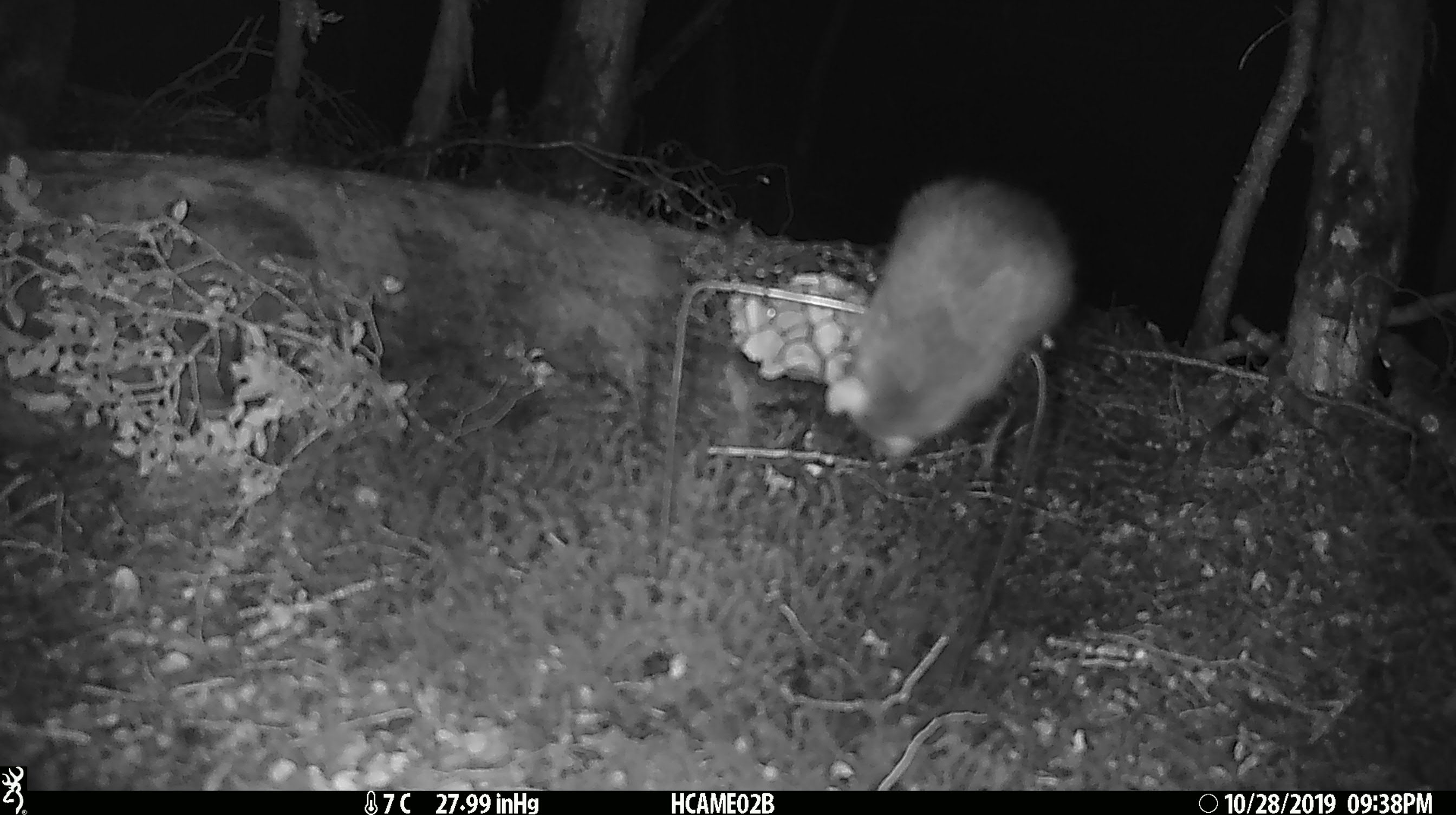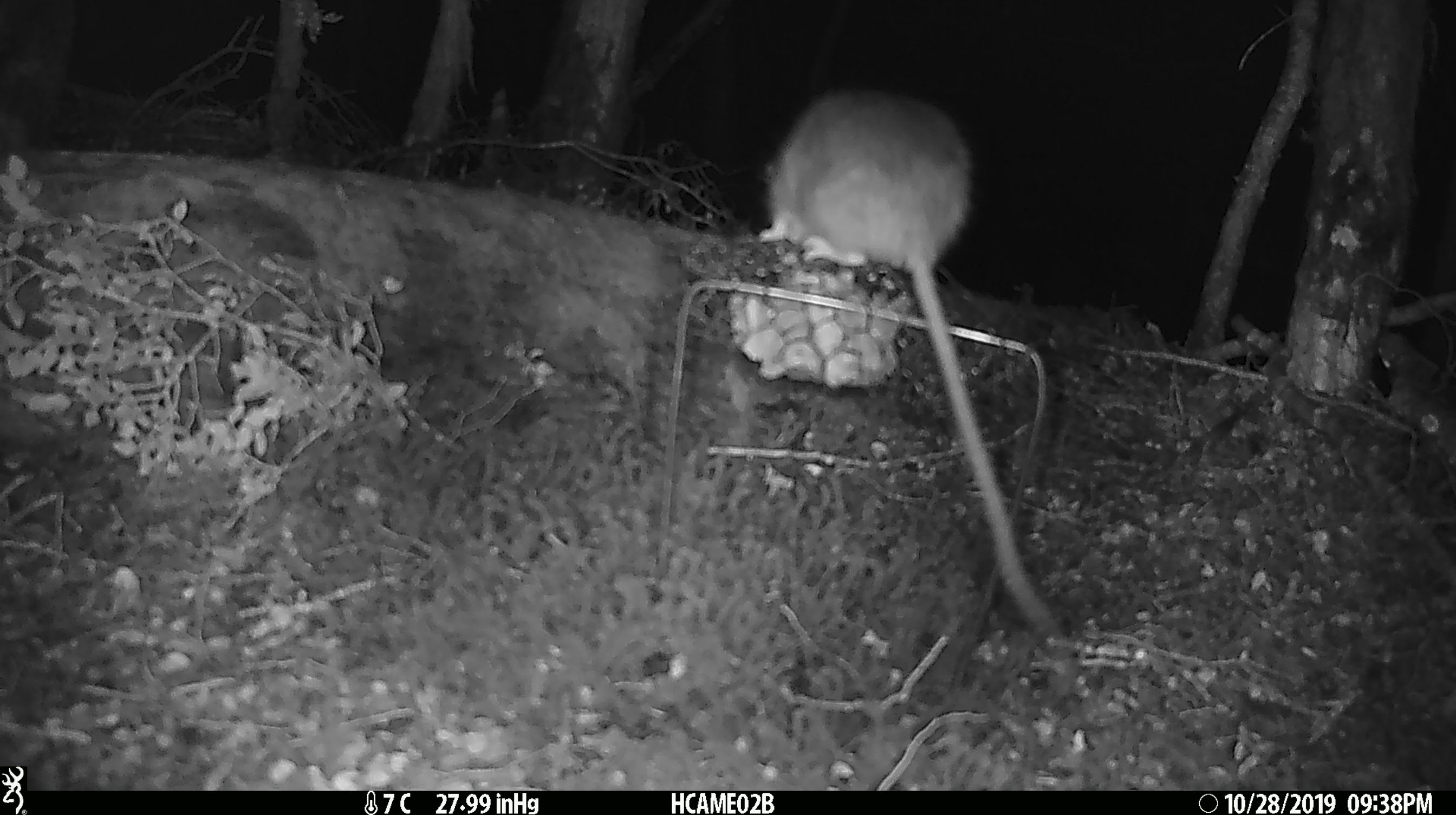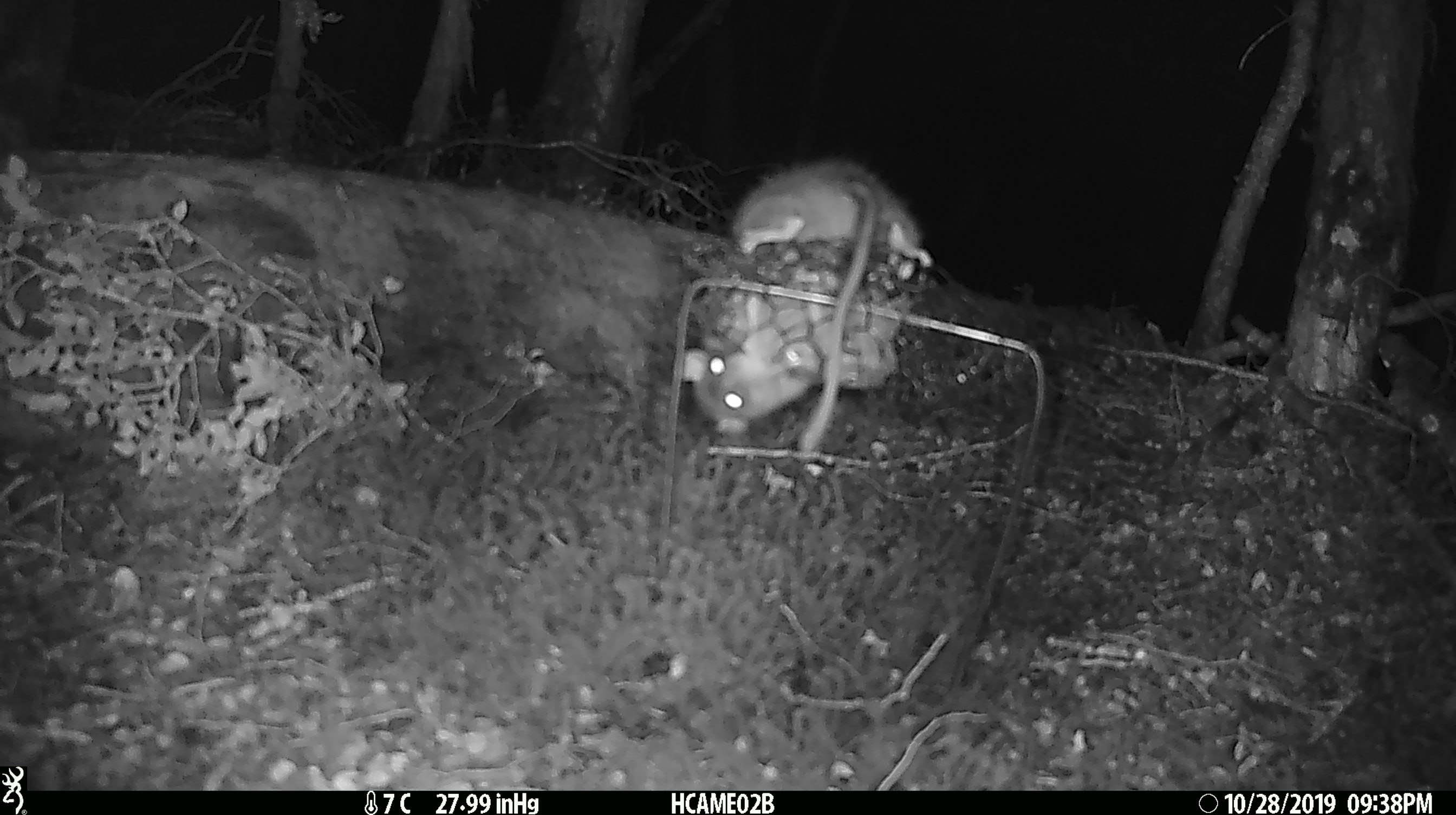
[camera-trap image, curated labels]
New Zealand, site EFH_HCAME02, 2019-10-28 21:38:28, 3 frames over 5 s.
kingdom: Animalia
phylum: Chordata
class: Mammalia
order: Rodentia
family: Muridae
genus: Rattus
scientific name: Rattus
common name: rat